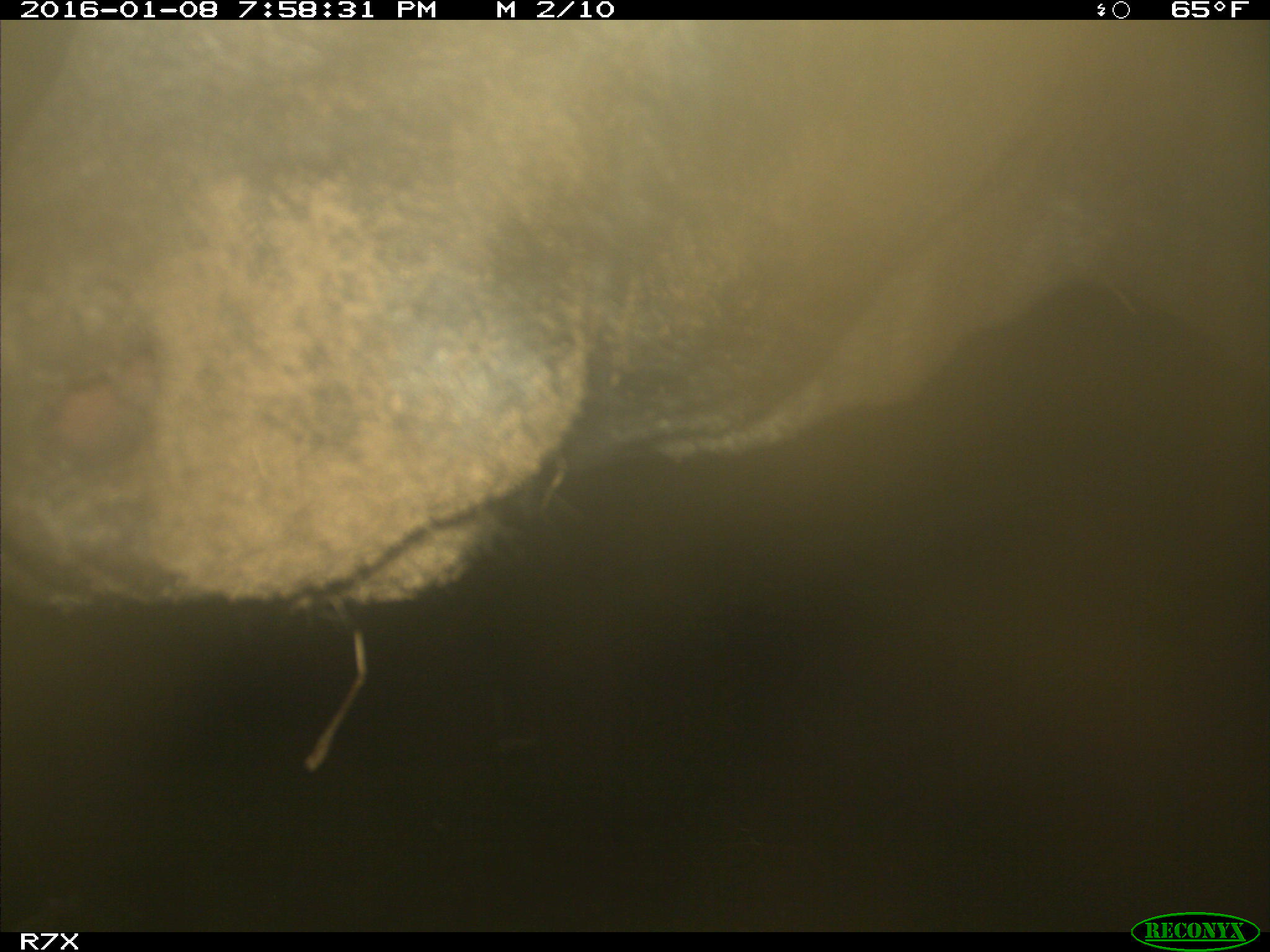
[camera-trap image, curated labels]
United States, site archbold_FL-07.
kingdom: Animalia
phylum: Chordata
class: Mammalia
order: Artiodactyla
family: Bovidae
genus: Bos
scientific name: Bos taurus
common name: domestic cow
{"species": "Bos taurus (domestic cow)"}